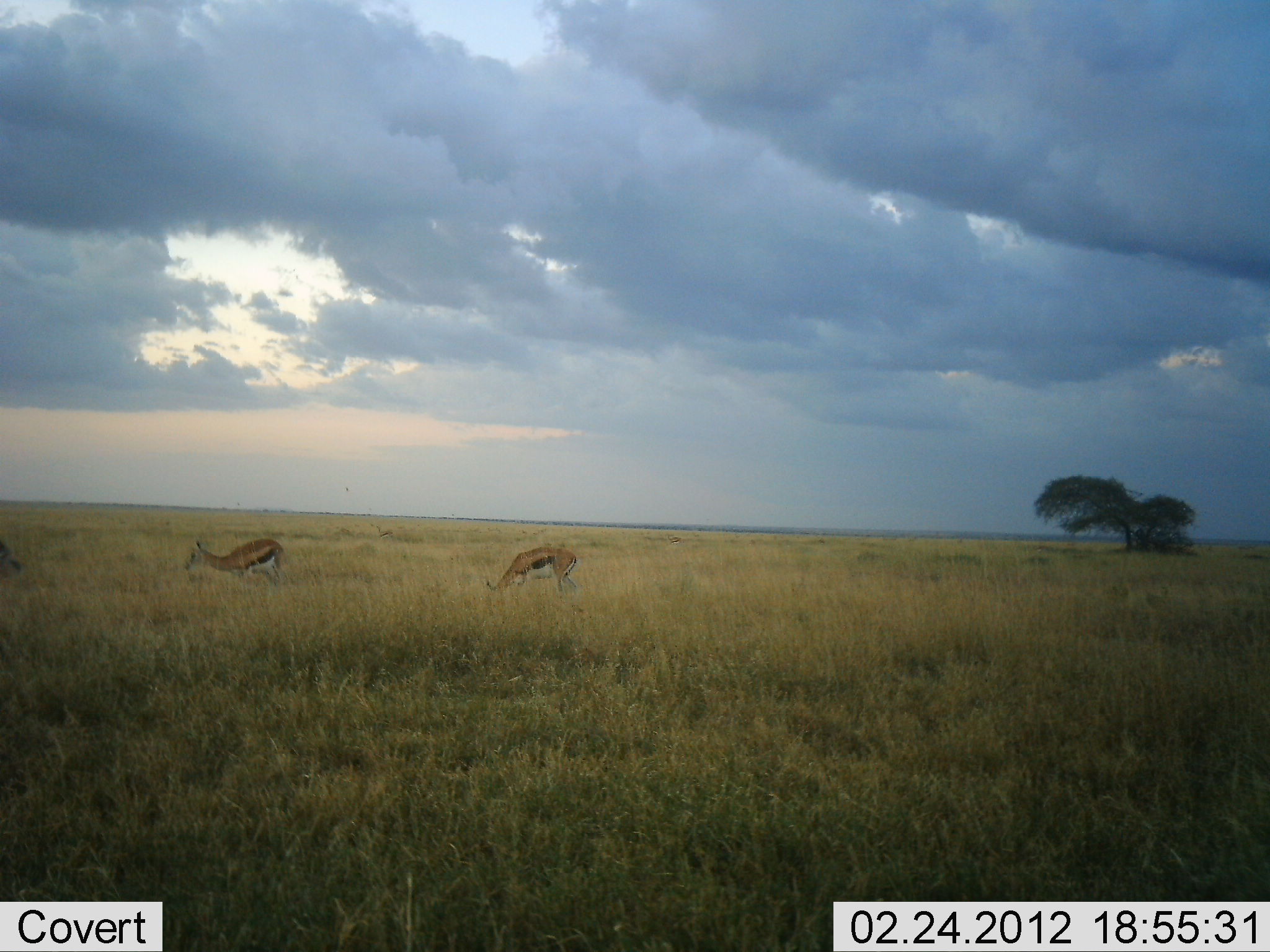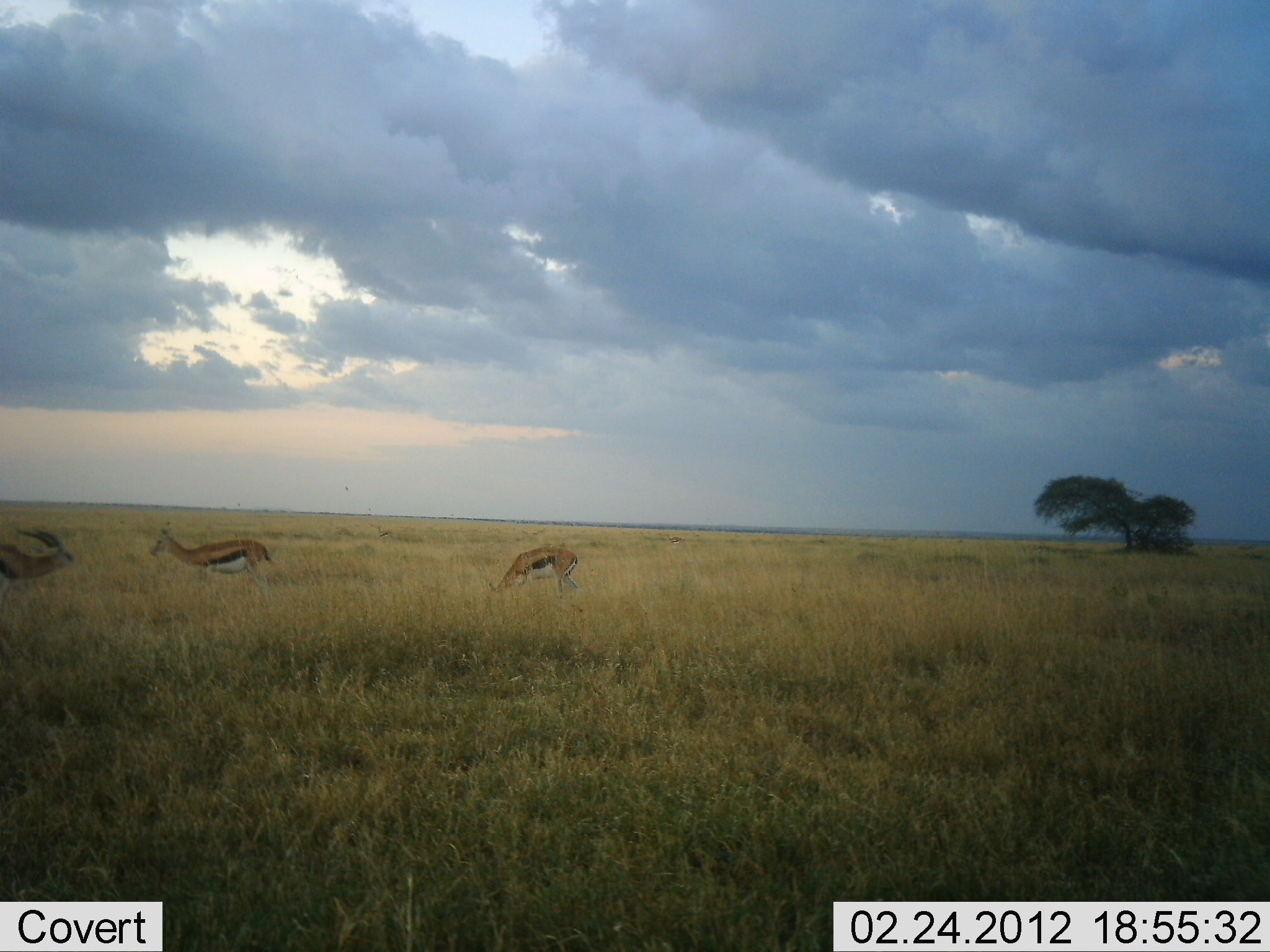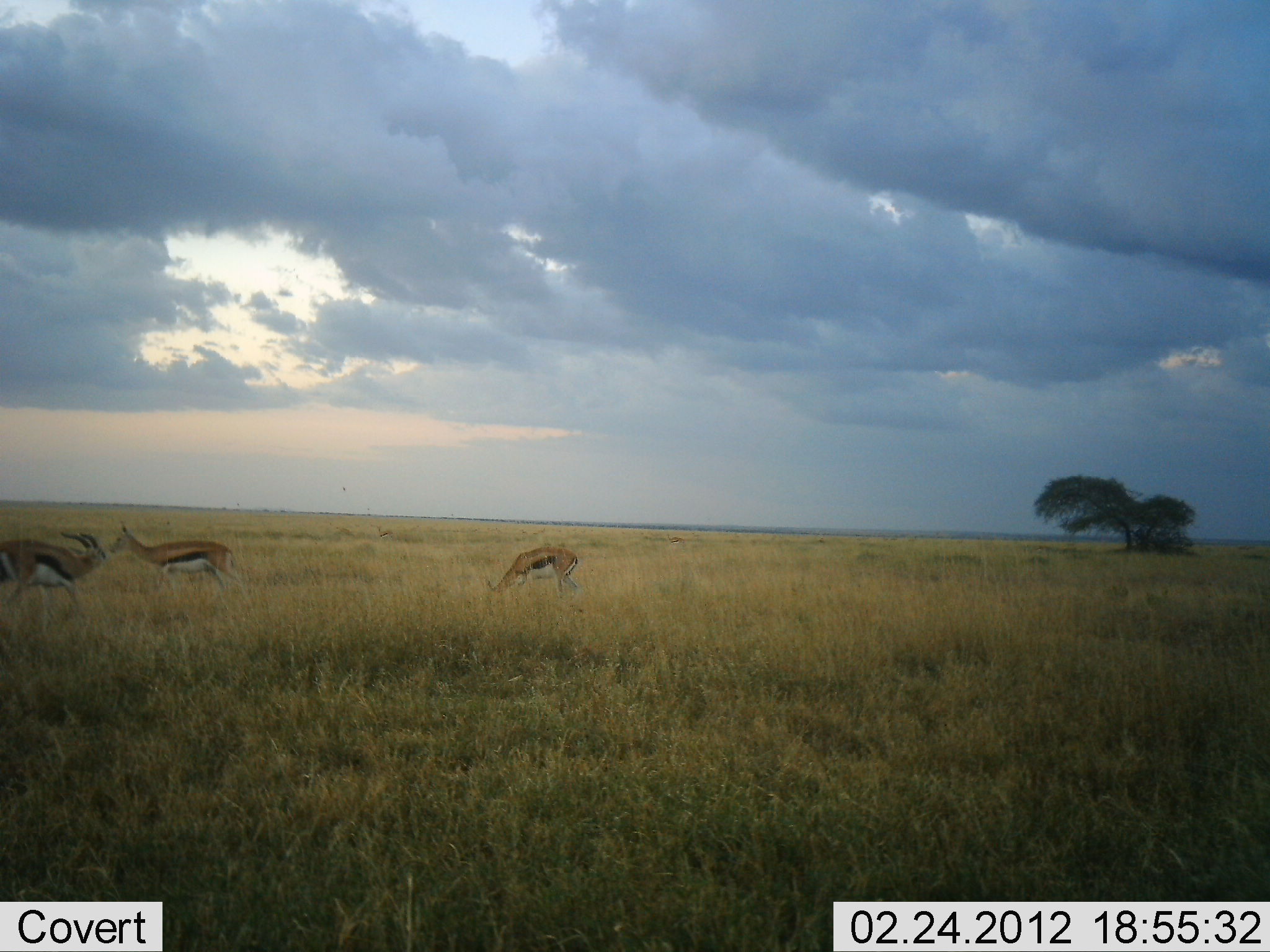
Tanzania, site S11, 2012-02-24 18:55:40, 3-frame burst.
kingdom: Animalia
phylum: Chordata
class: Mammalia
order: Artiodactyla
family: Bovidae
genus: Eudorcas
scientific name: Eudorcas thomsonii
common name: thomson's gazelle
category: gazellethomsons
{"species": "gazellethomsons (thomson's gazelle) (Eudorcas thomsonii)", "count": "3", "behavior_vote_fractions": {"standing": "22%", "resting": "0%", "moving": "83%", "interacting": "17%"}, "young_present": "0%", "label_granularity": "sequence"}